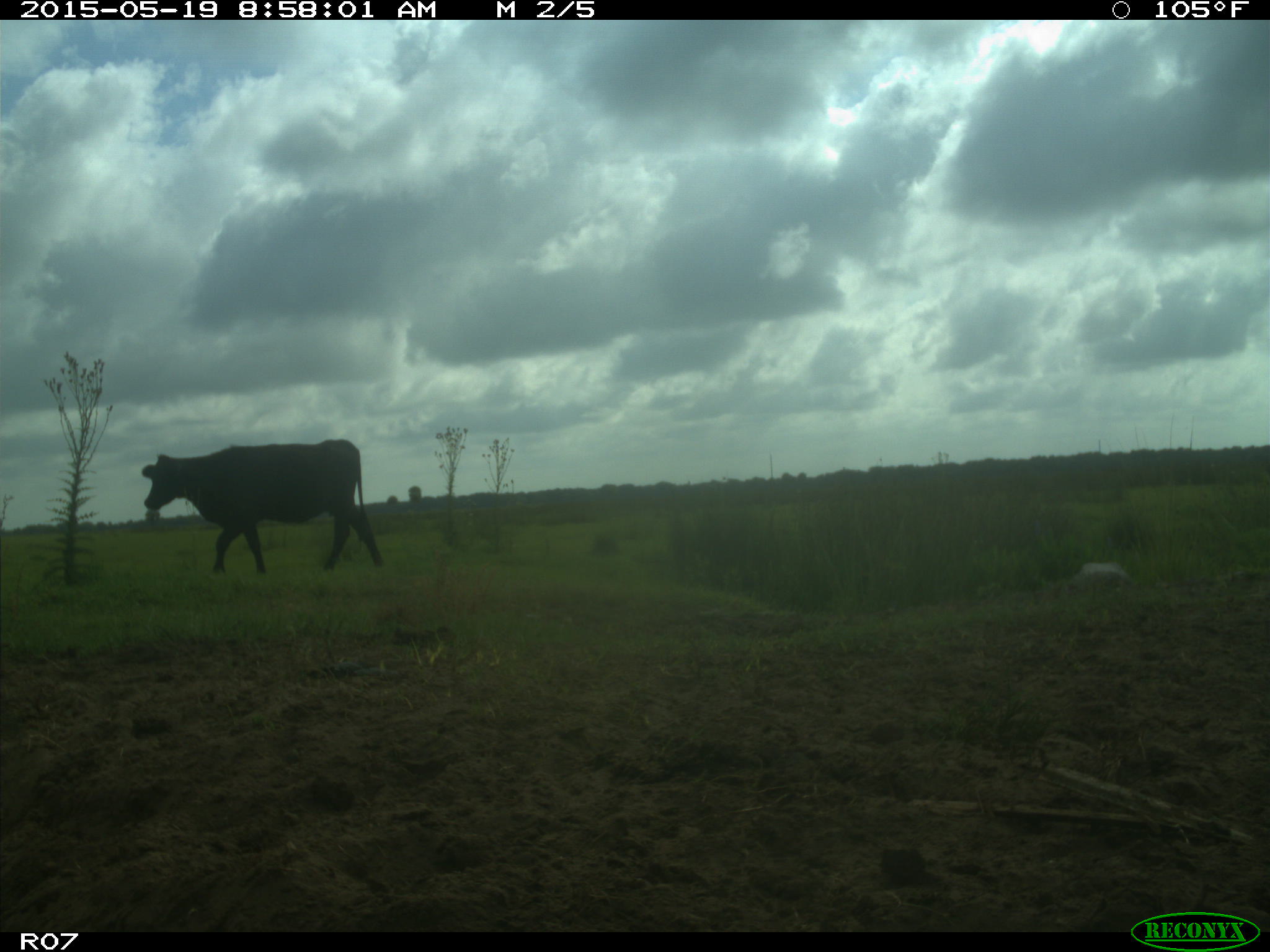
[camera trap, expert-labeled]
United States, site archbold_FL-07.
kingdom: Animalia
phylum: Chordata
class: Mammalia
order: Artiodactyla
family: Bovidae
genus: Bos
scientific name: Bos taurus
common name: domestic cow